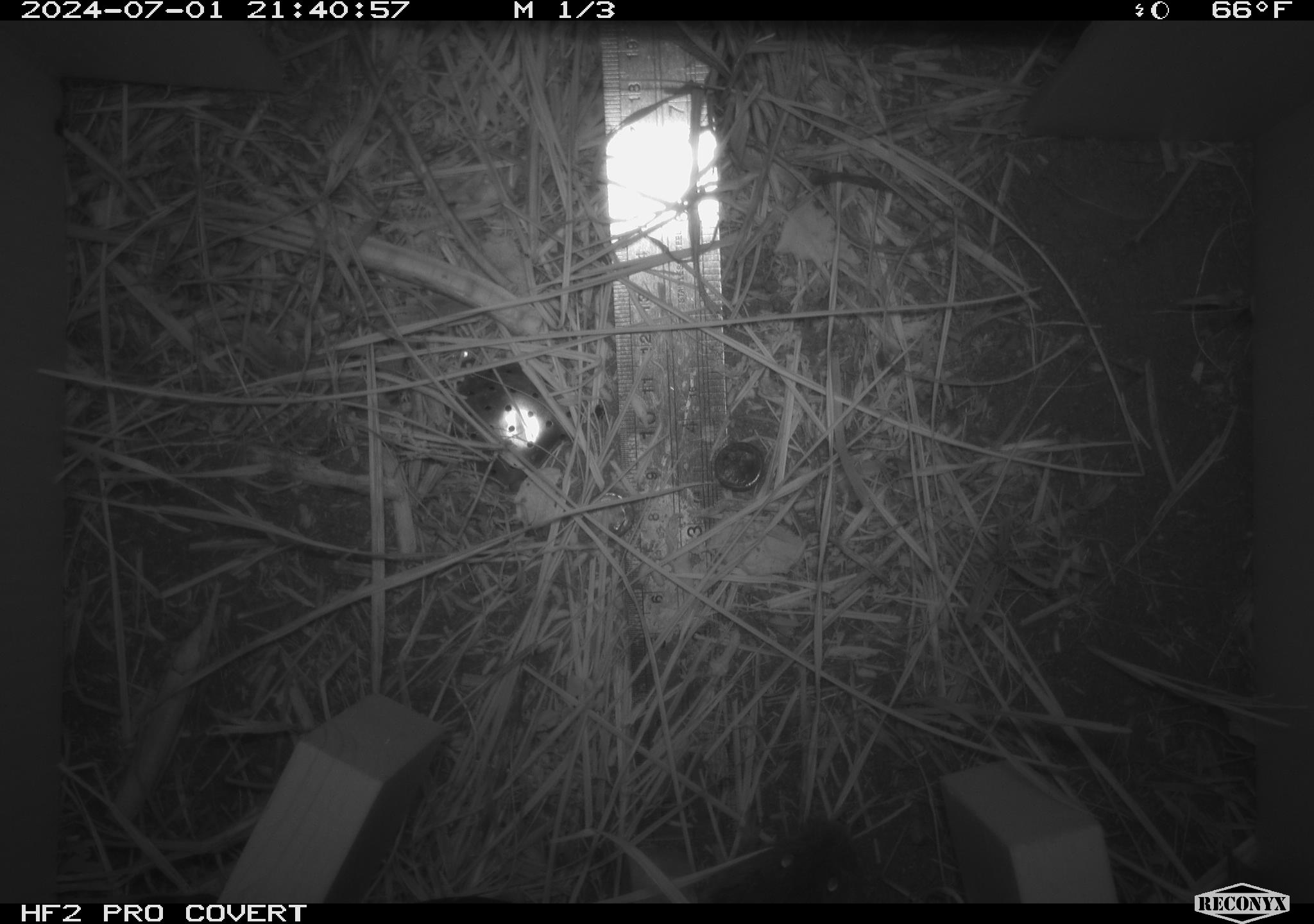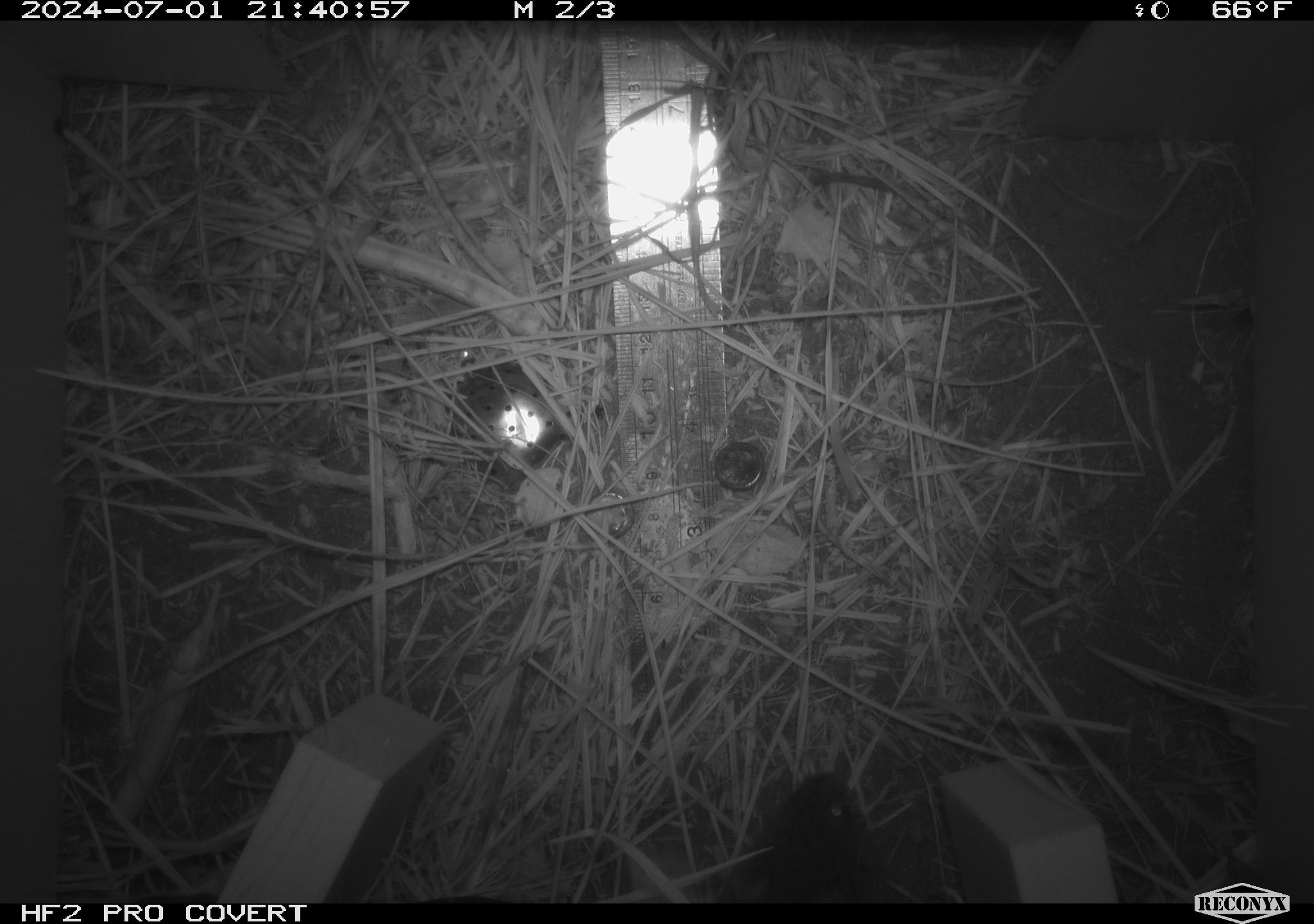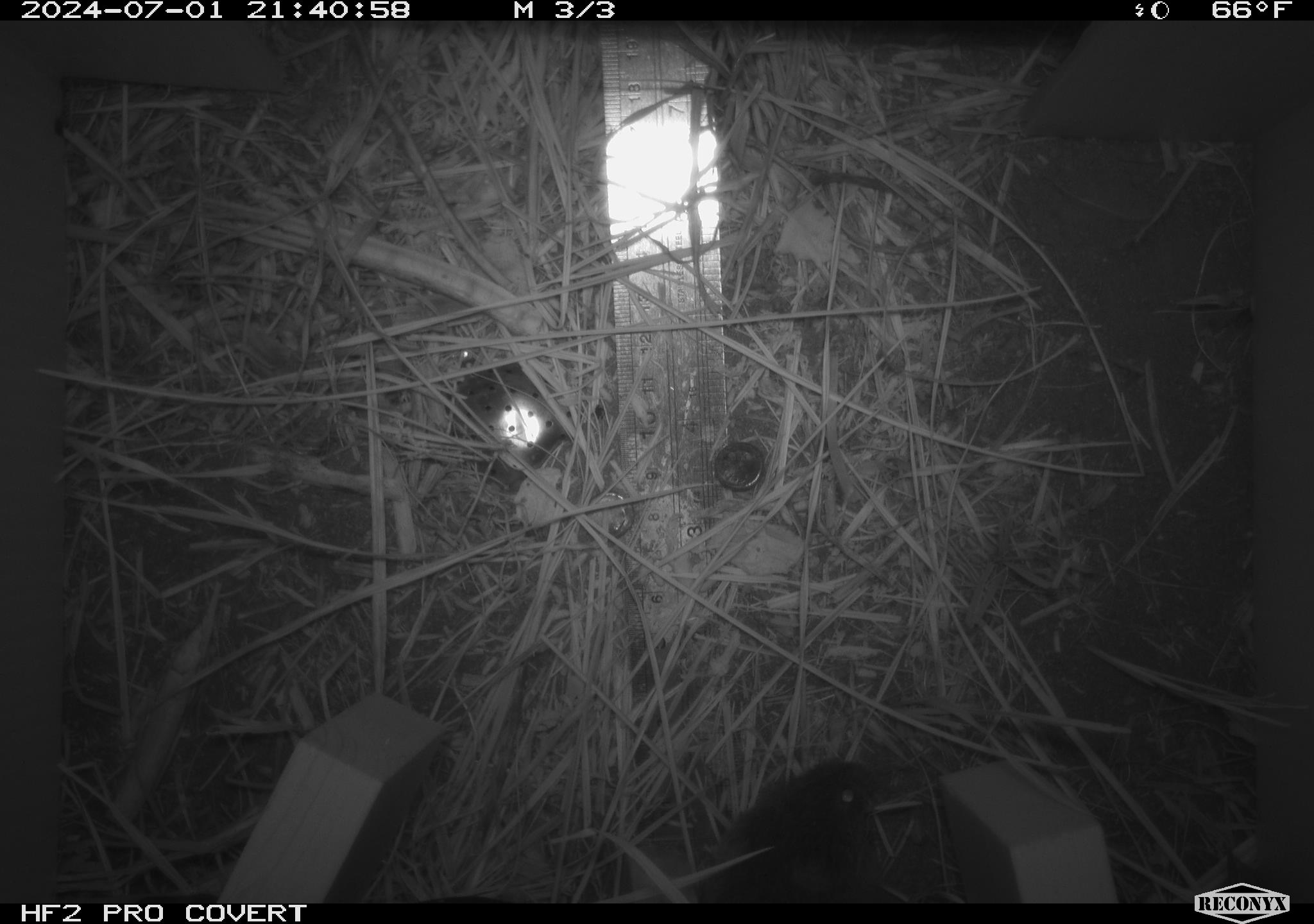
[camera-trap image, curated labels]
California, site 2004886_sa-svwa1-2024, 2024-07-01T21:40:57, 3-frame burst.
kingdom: Animalia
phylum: Chordata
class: Mammalia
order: Rodentia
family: Cricetidae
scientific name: Arvicolinae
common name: voles, lemmings, and muskrats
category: arvicolinae subfamily